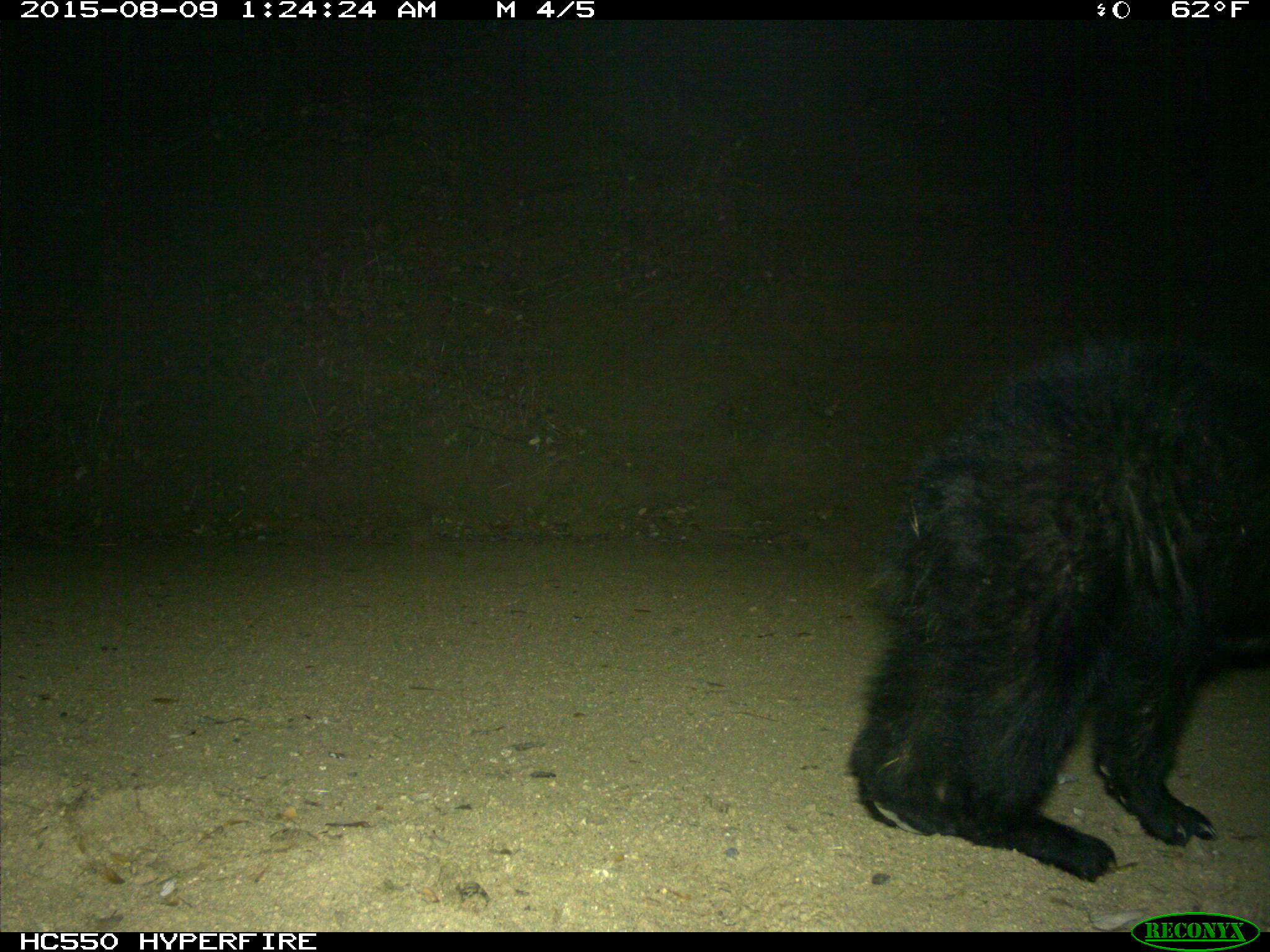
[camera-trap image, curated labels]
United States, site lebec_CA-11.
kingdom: Animalia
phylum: Chordata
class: Mammalia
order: Carnivora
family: Ursidae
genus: Ursus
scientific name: Ursus americanus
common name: american black bear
Ursus americanus (american black bear).